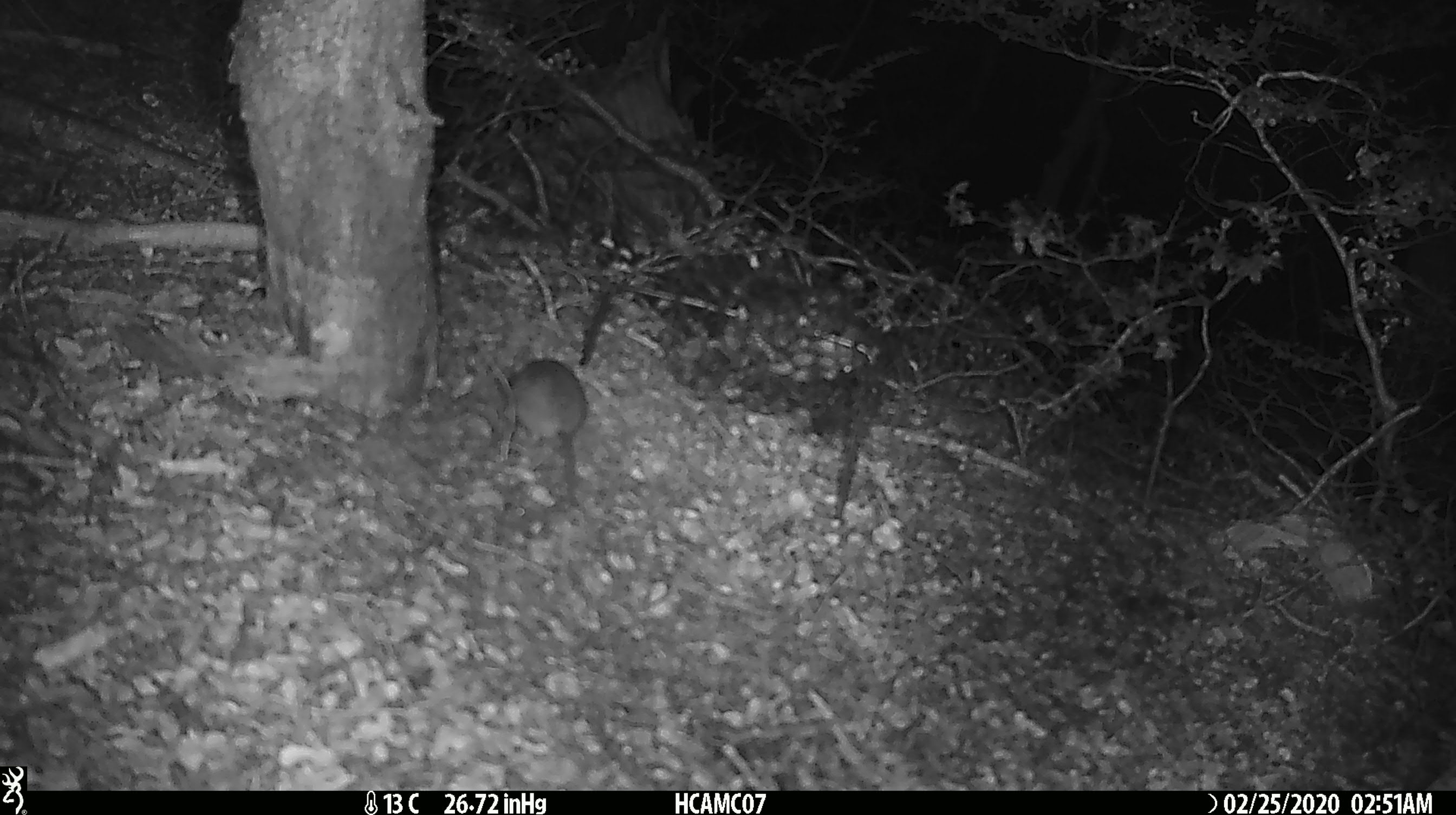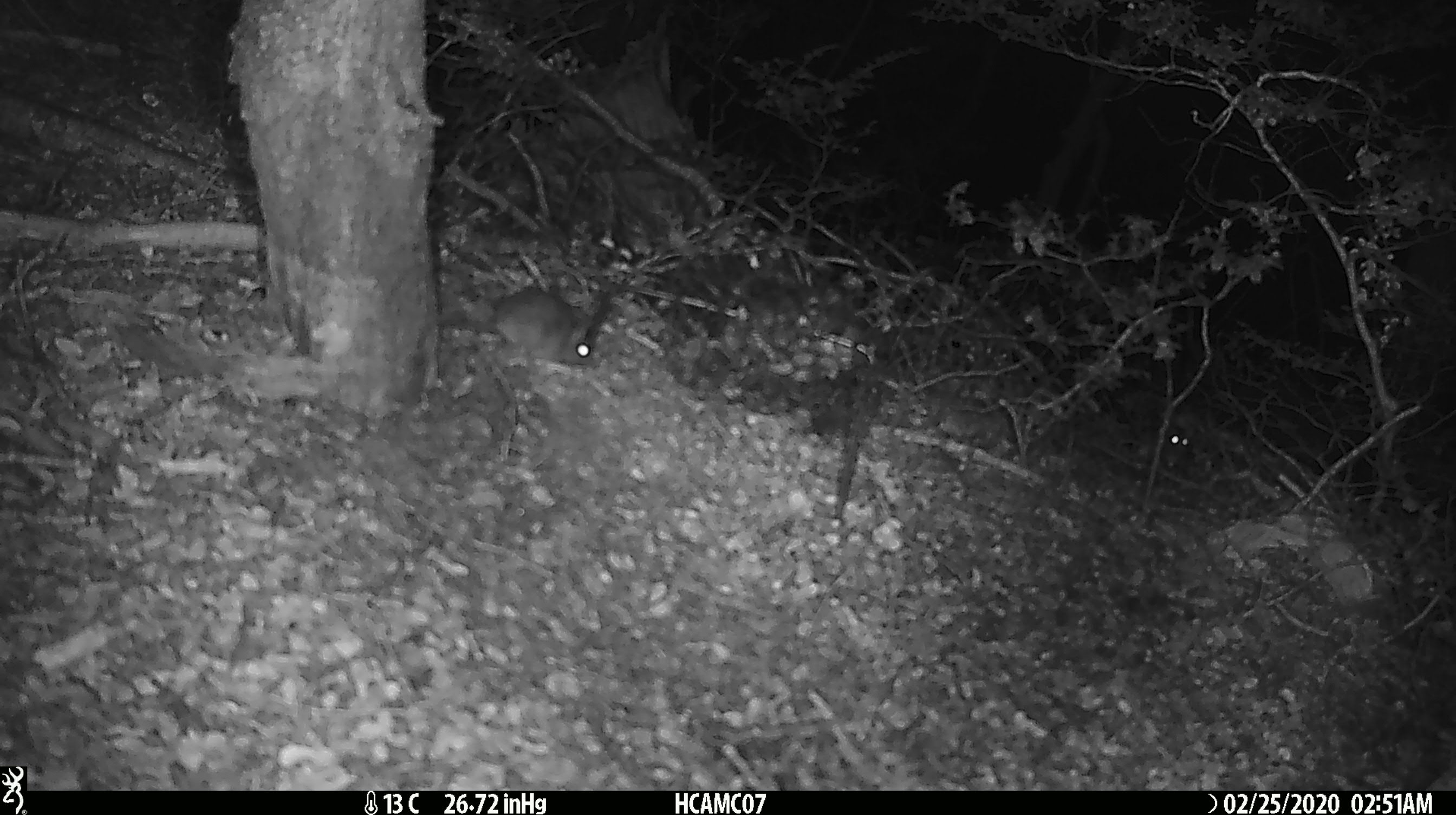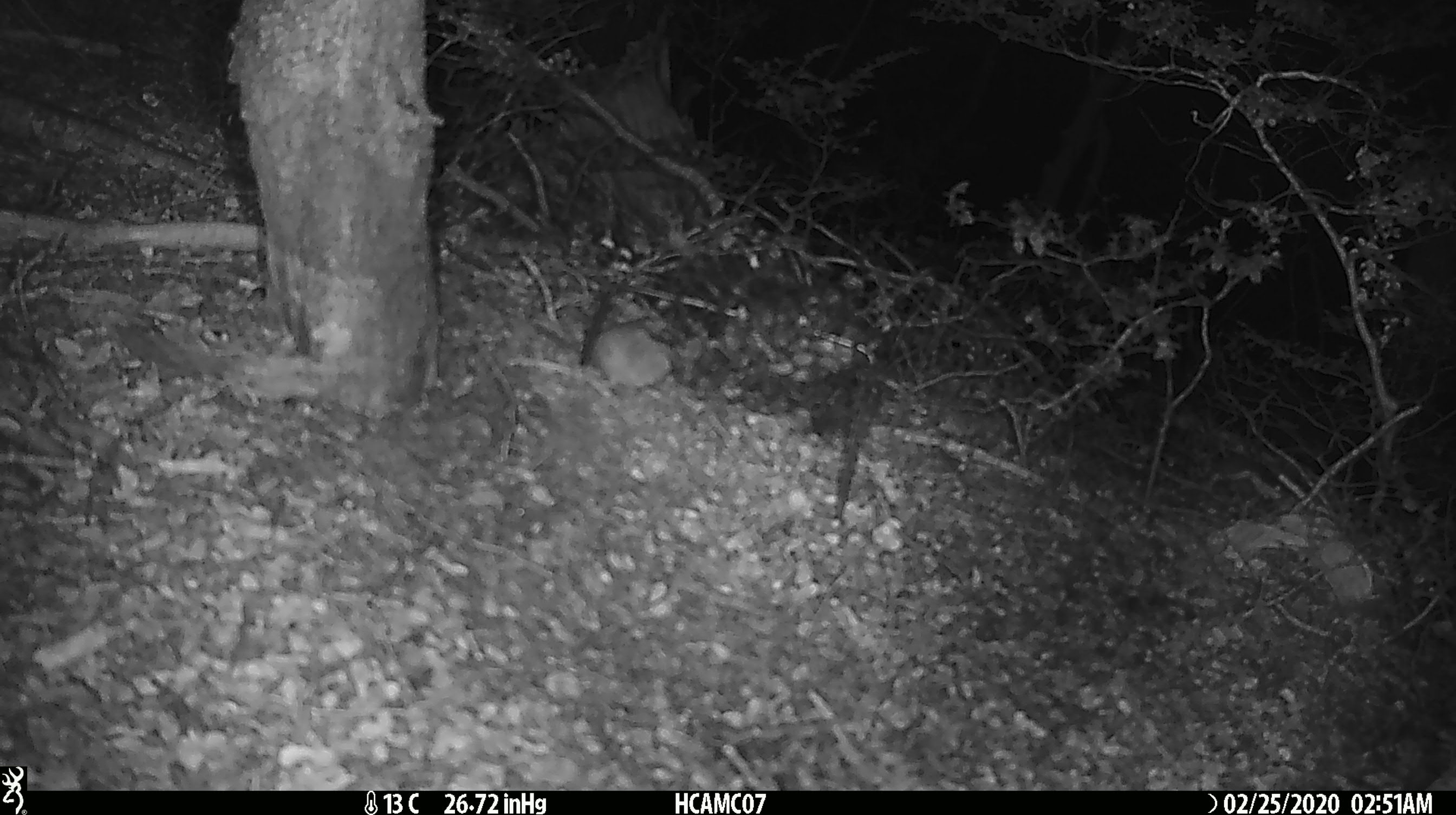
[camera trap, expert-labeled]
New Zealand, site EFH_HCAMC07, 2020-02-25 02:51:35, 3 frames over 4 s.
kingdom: Animalia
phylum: Chordata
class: Mammalia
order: Rodentia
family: Muridae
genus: Mus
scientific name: Mus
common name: mouse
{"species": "mouse (Mus)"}